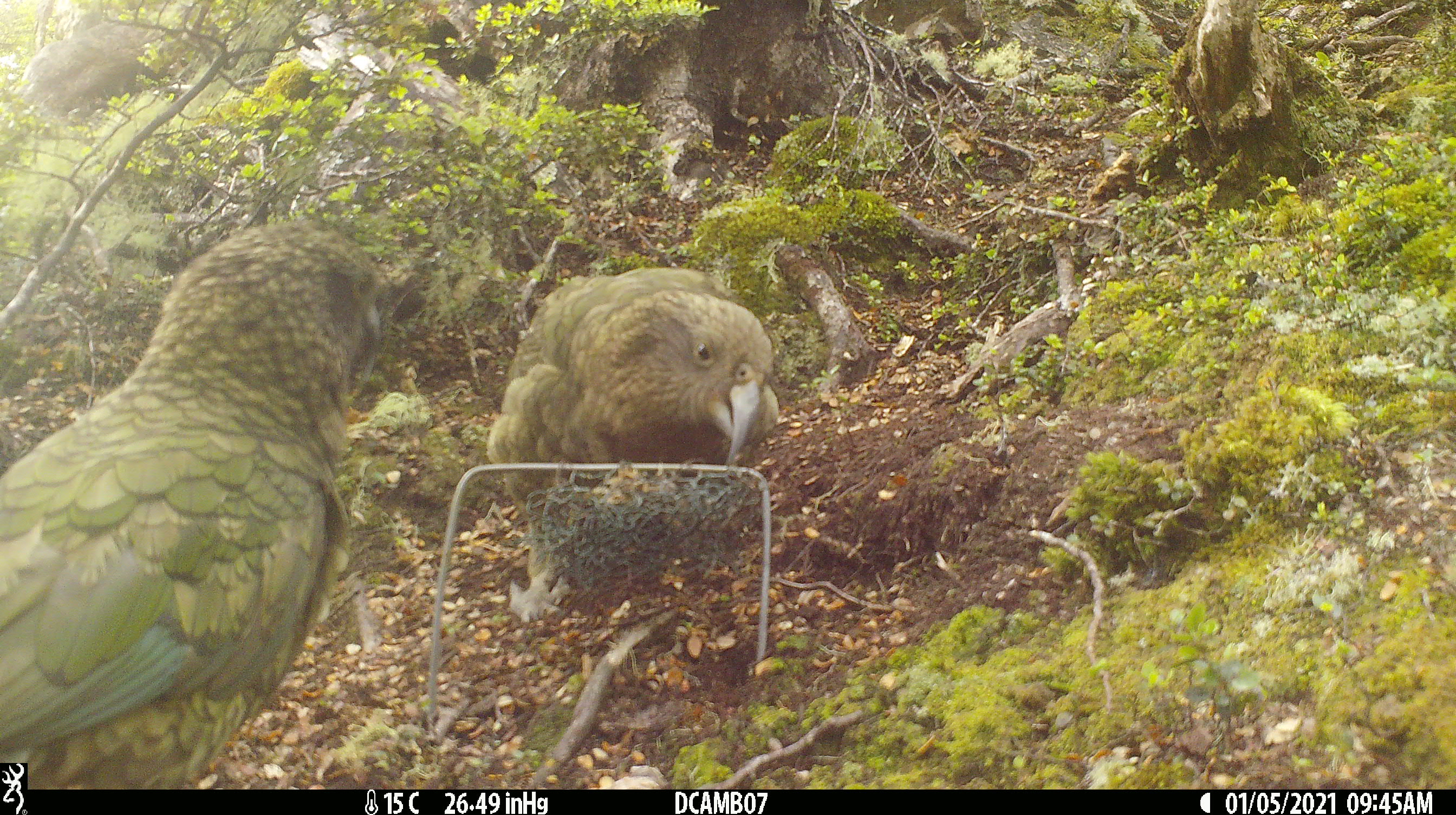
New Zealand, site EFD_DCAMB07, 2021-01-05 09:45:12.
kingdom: Animalia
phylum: Chordata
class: Aves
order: Psittaciformes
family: Strigopidae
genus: Nestor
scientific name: Nestor notabilis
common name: kea